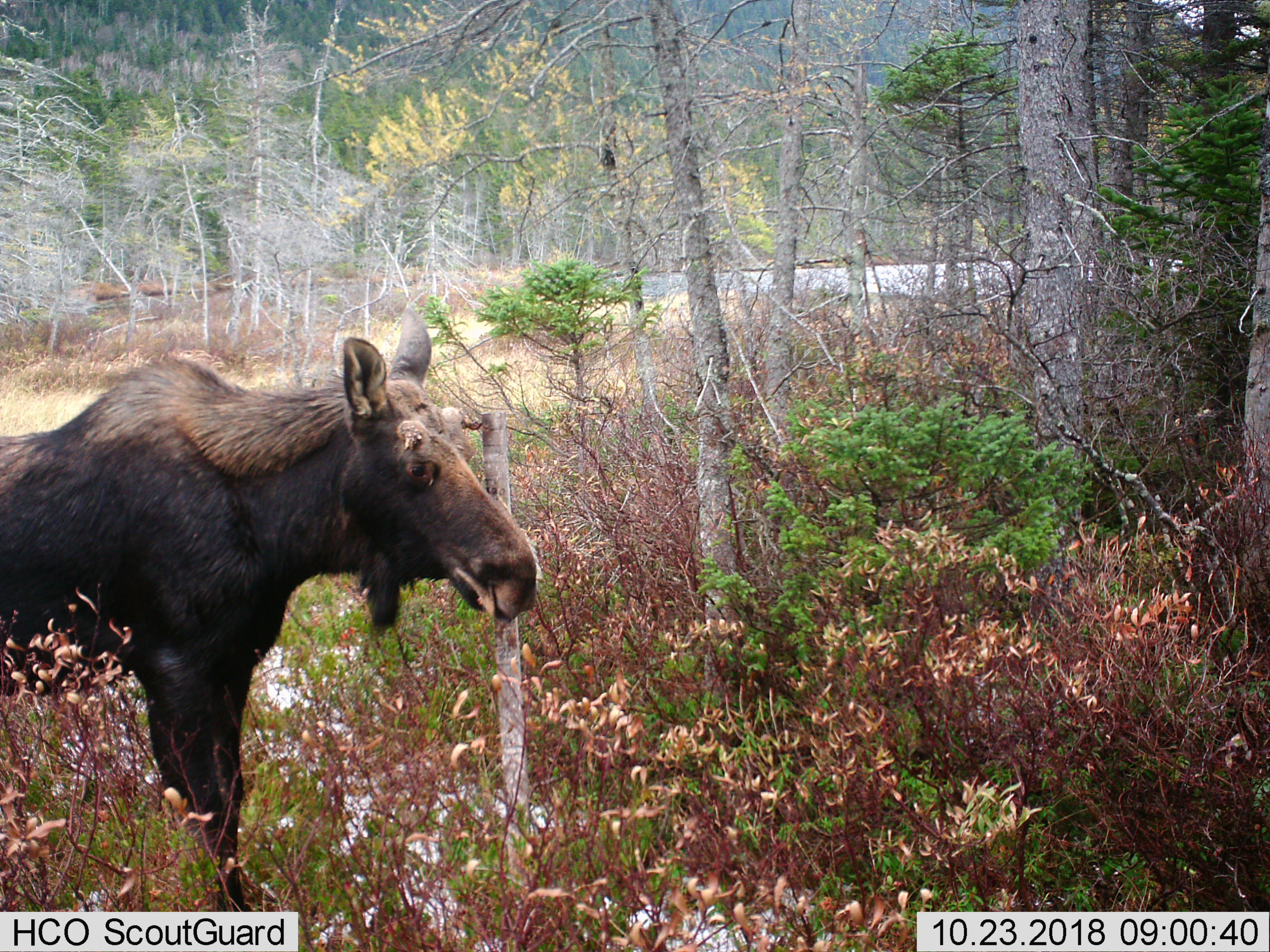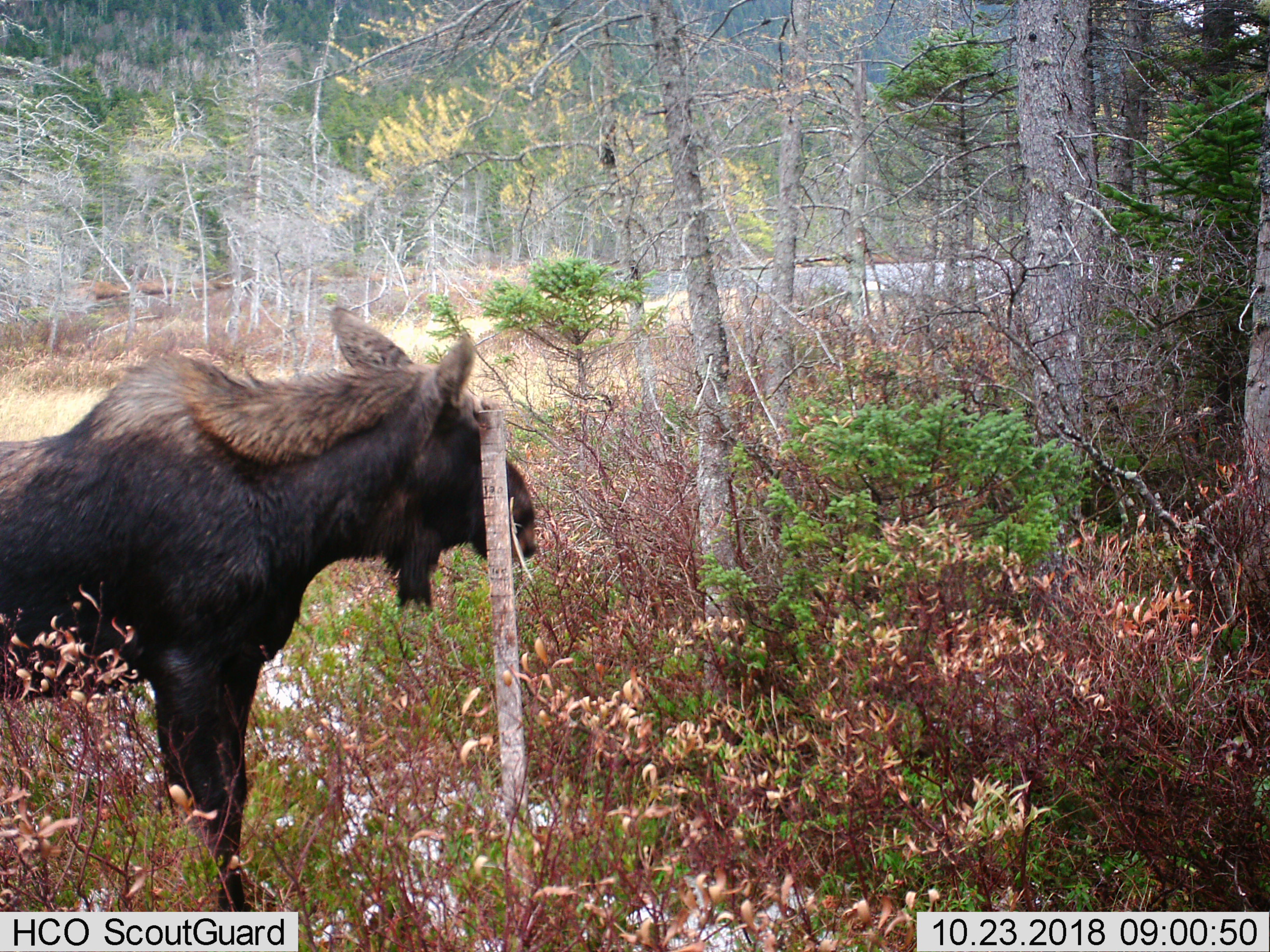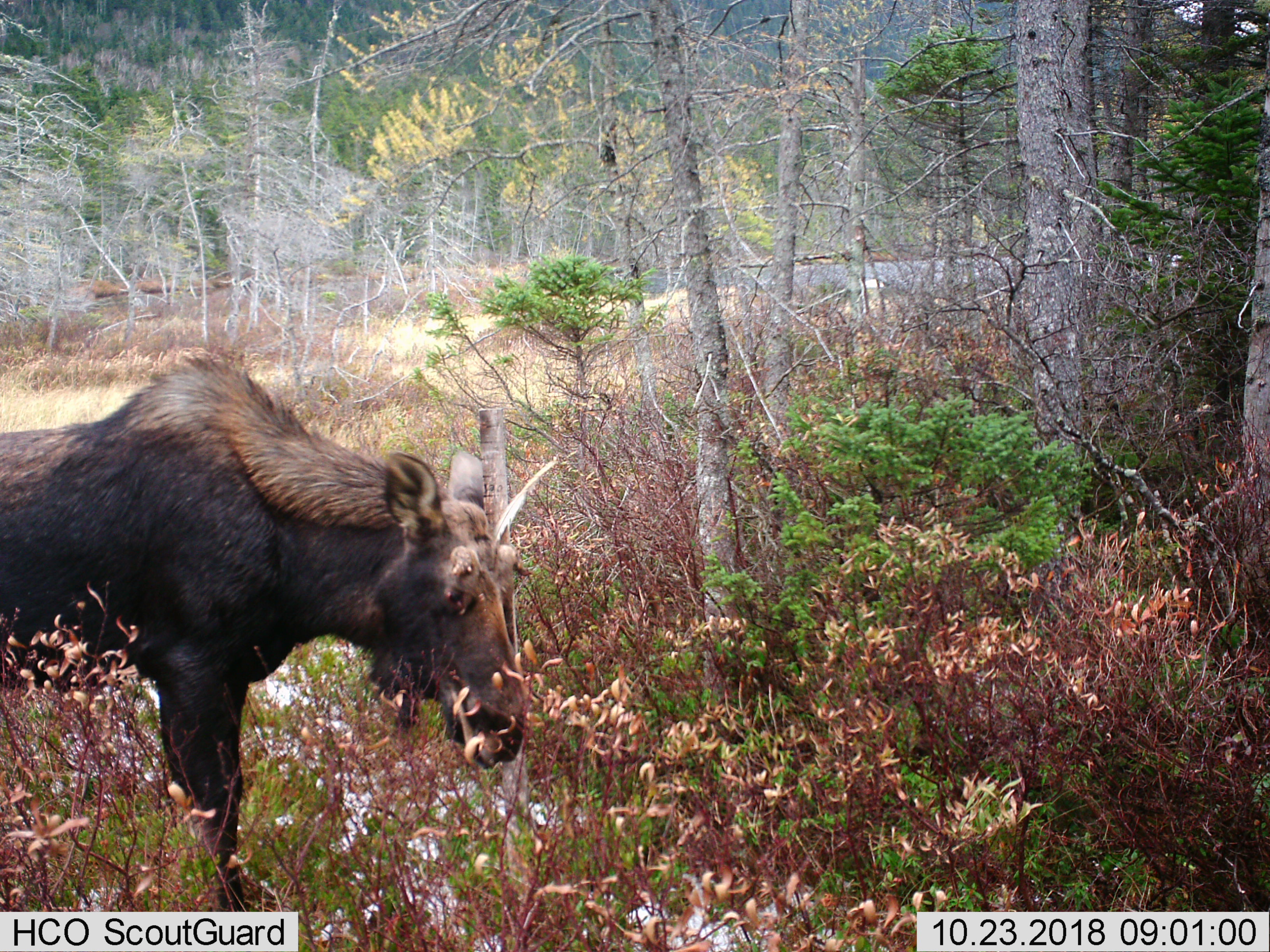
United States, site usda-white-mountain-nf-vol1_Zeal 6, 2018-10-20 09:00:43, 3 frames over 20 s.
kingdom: Animalia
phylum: Chordata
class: Mammalia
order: Artiodactyla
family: Cervidae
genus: Alces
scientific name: Alces alces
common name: moose